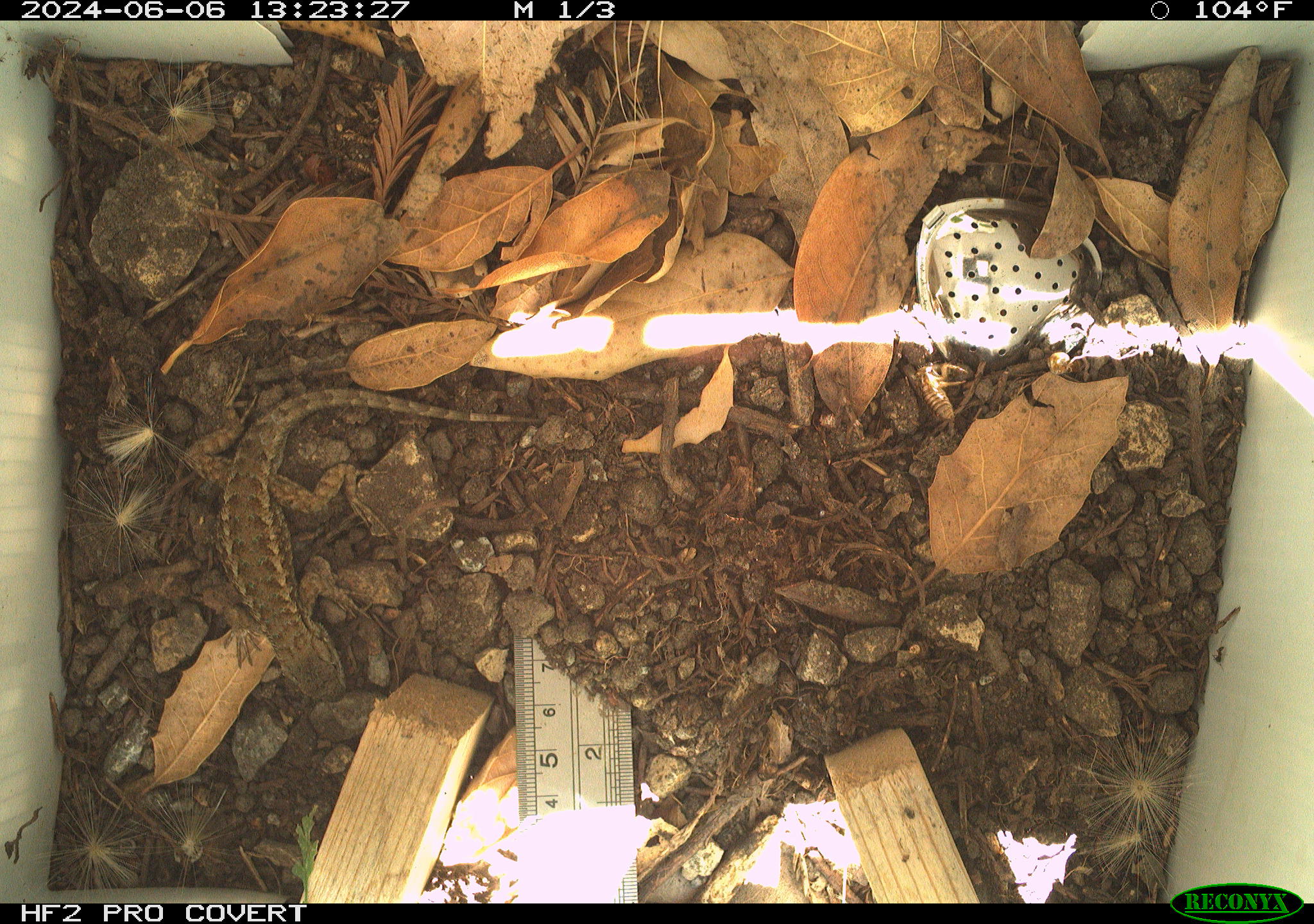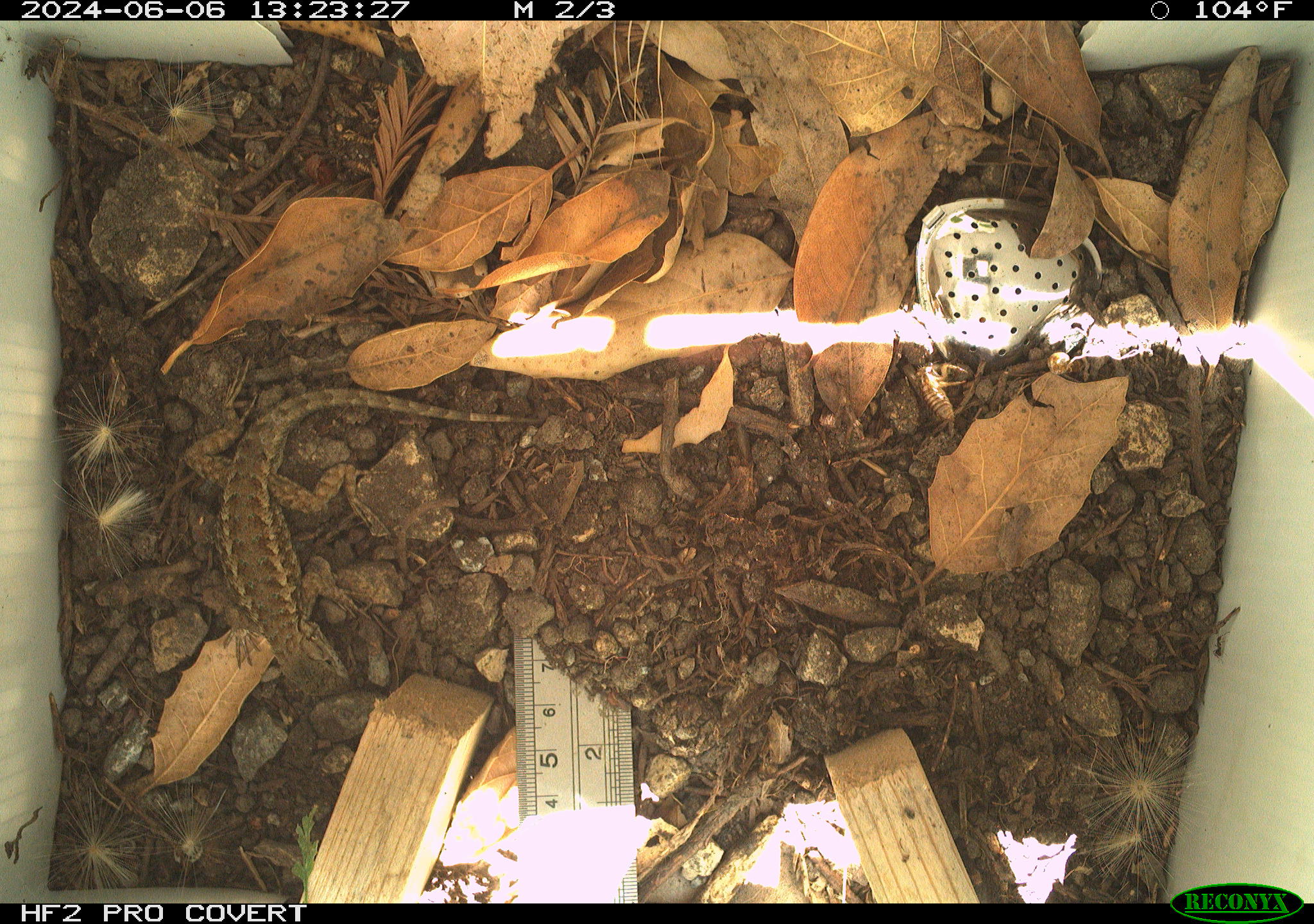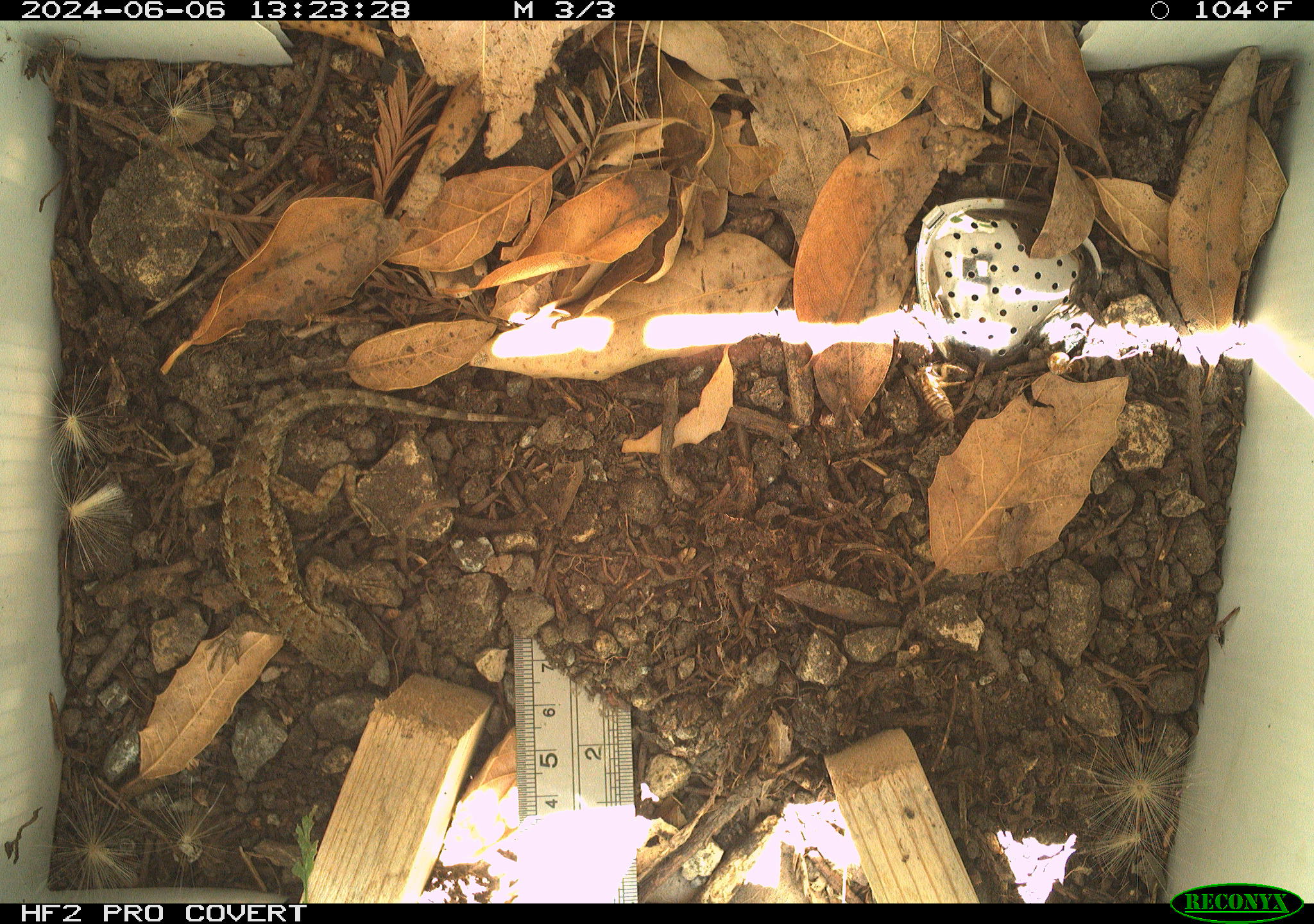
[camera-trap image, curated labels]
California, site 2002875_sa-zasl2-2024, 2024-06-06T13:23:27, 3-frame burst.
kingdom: Animalia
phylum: Chordata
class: Reptilia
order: Squamata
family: Phrynosomatidae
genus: Sceloporus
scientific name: Sceloporus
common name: spiny lizards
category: sceloporus species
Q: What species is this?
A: Sceloporus species (spiny lizards) (Sceloporus).